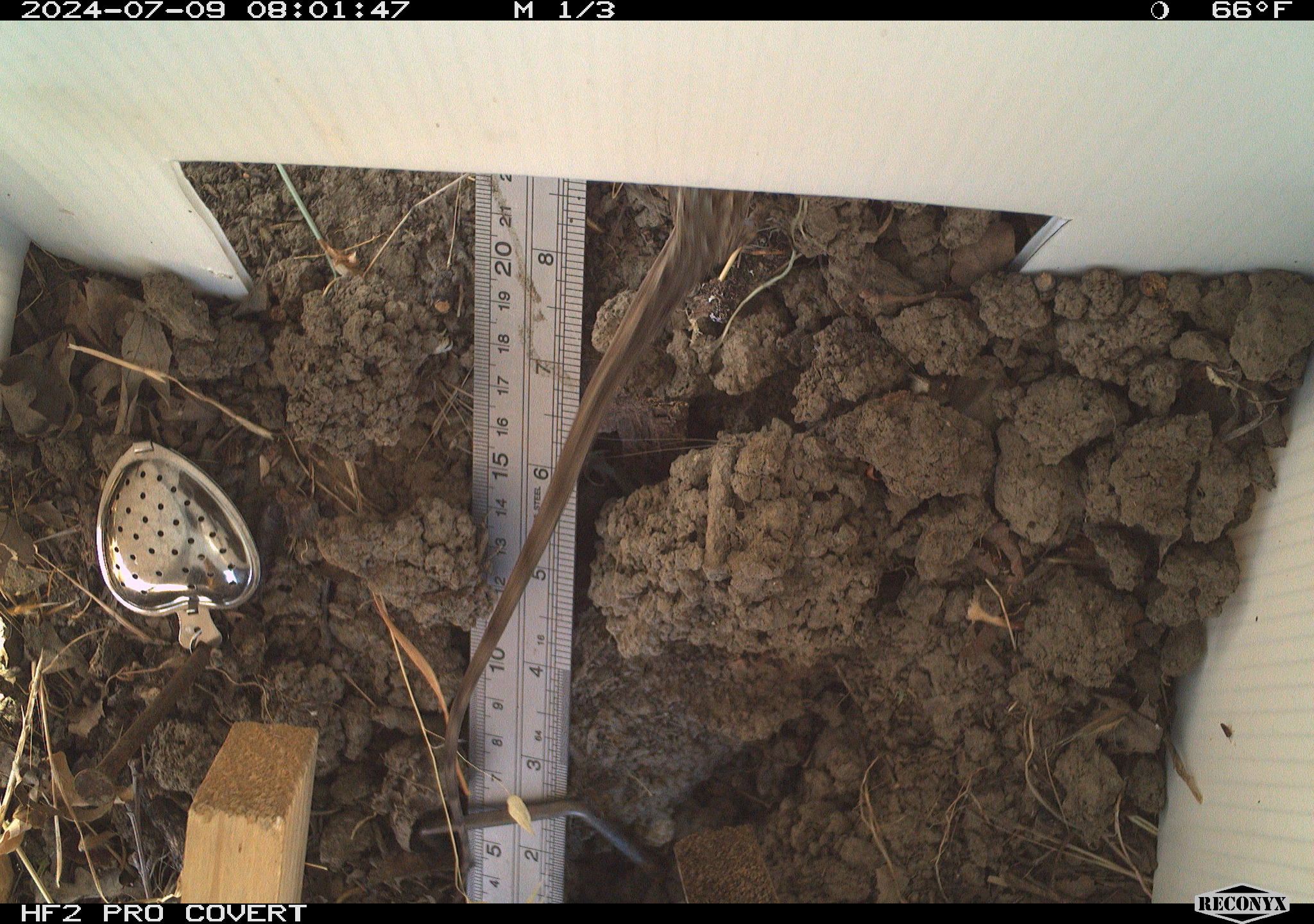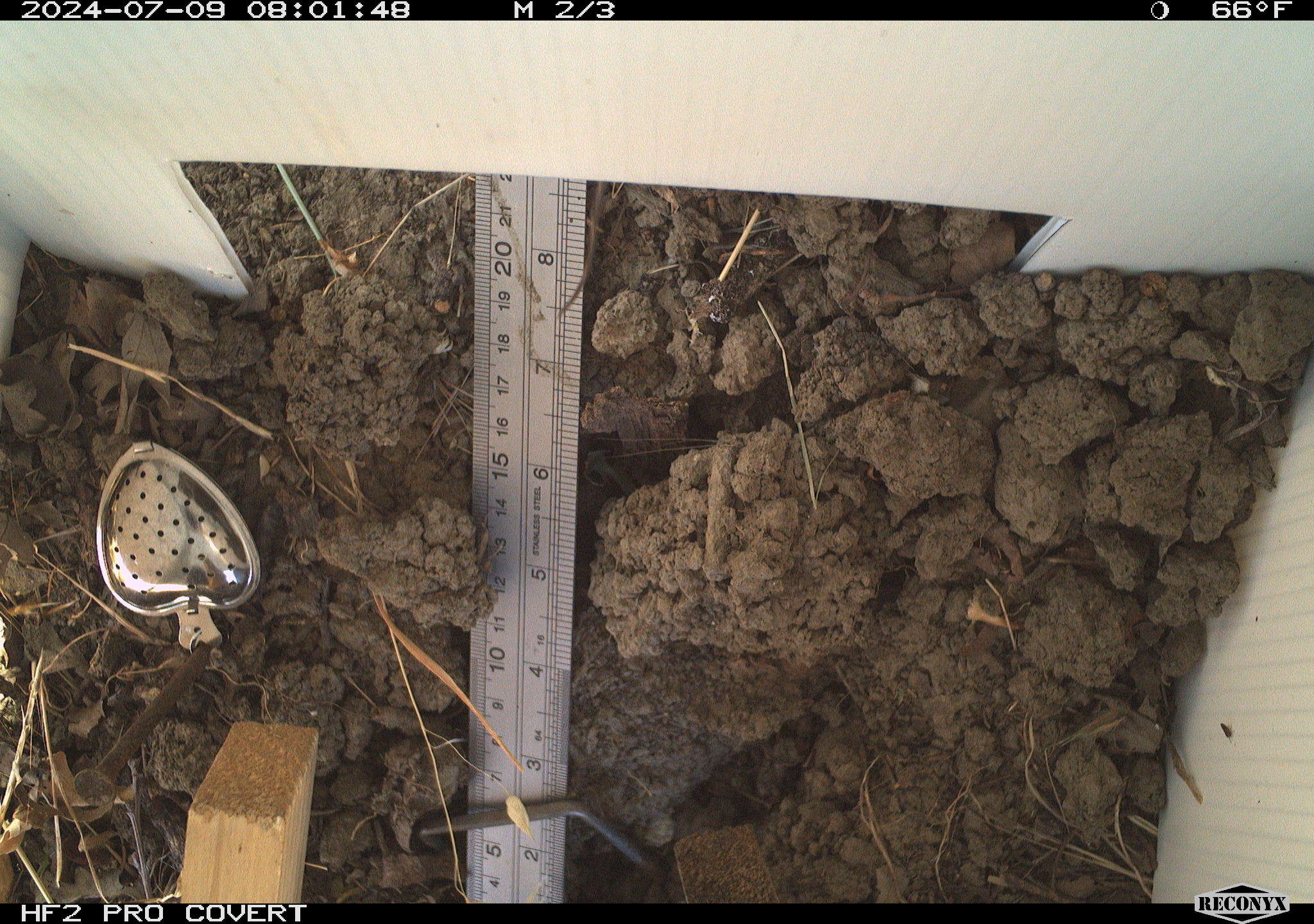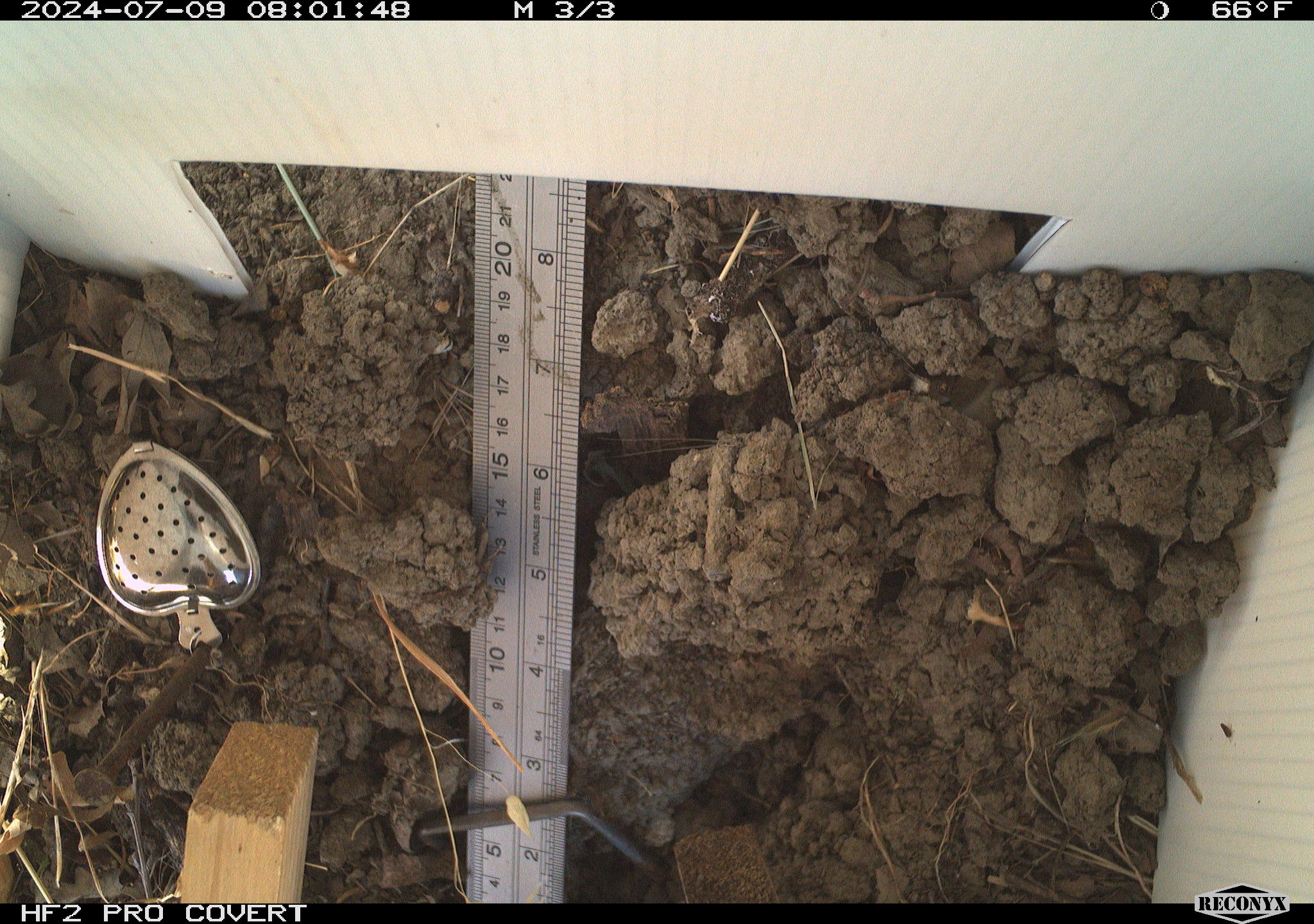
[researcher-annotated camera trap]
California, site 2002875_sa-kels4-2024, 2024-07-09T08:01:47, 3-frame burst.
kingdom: Animalia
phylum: Chordata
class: Reptilia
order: Squamata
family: Phrynosomatidae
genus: Sceloporus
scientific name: Sceloporus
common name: spiny lizards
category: sceloporus species